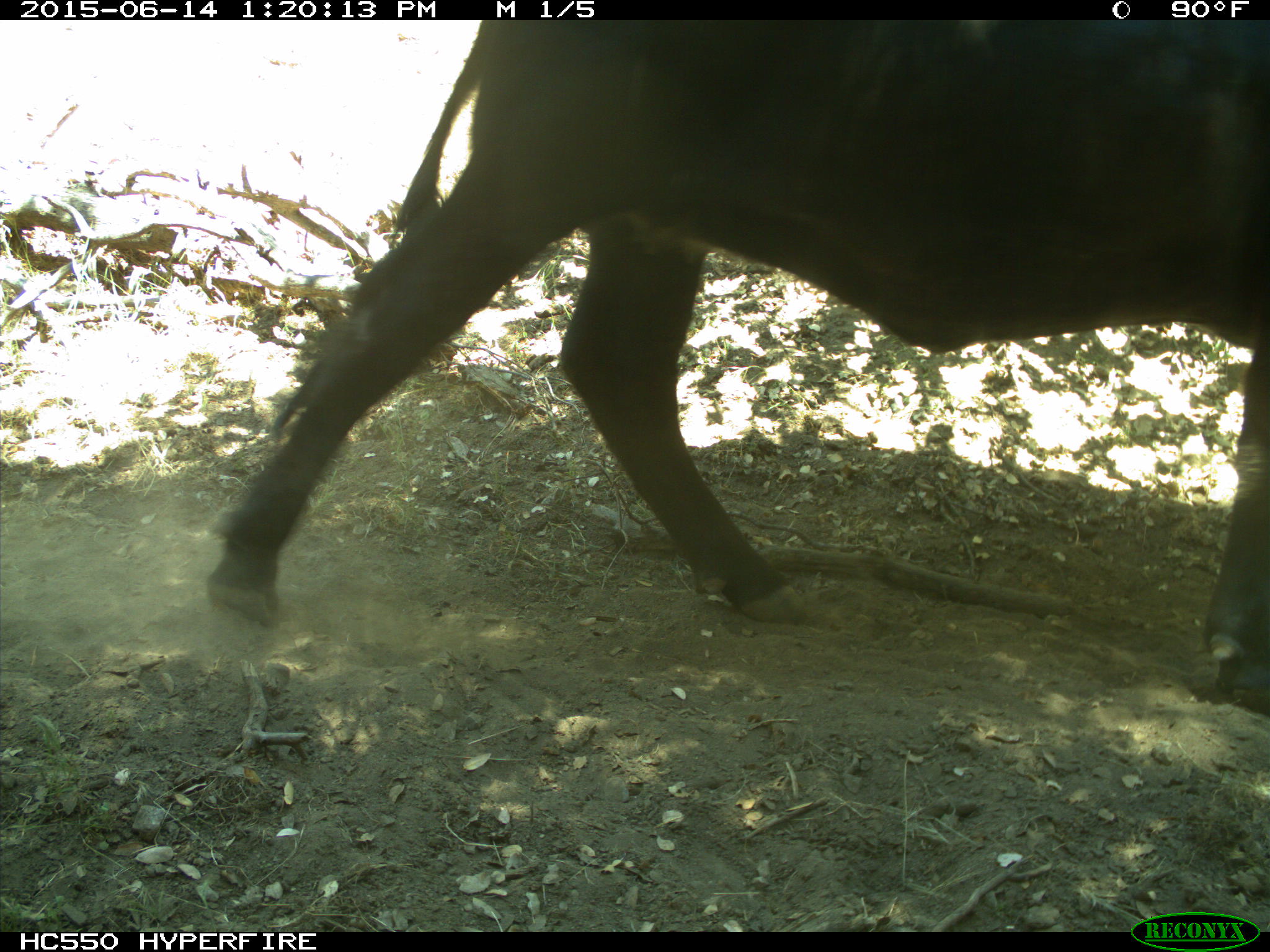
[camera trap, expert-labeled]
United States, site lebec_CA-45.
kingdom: Animalia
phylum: Chordata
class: Mammalia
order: Artiodactyla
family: Bovidae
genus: Bos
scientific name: Bos taurus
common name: domestic cow